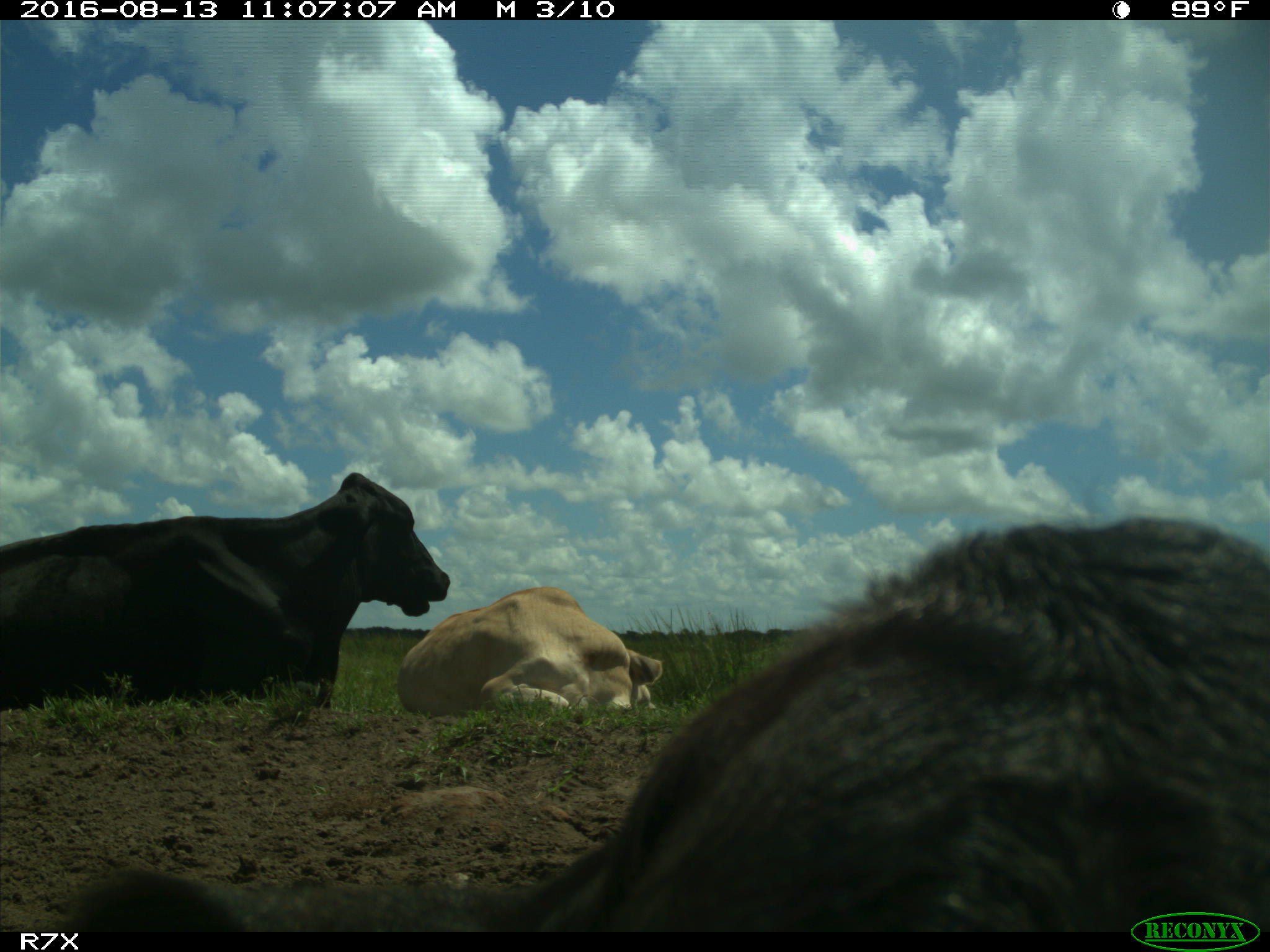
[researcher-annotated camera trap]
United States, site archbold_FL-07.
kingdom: Animalia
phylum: Chordata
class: Mammalia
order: Artiodactyla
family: Bovidae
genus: Bos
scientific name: Bos taurus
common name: domestic cow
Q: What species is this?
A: Bos taurus (domestic cow).